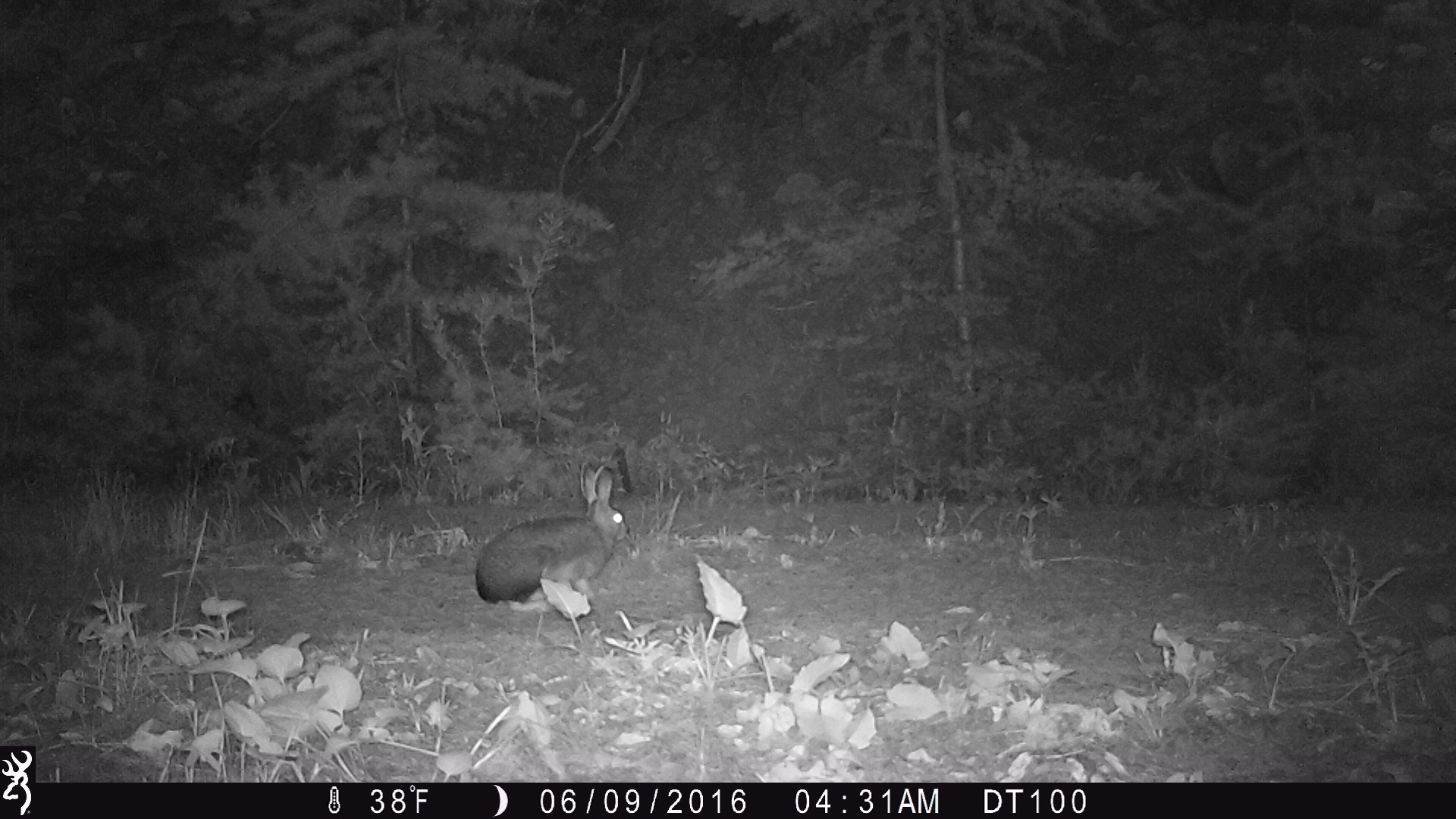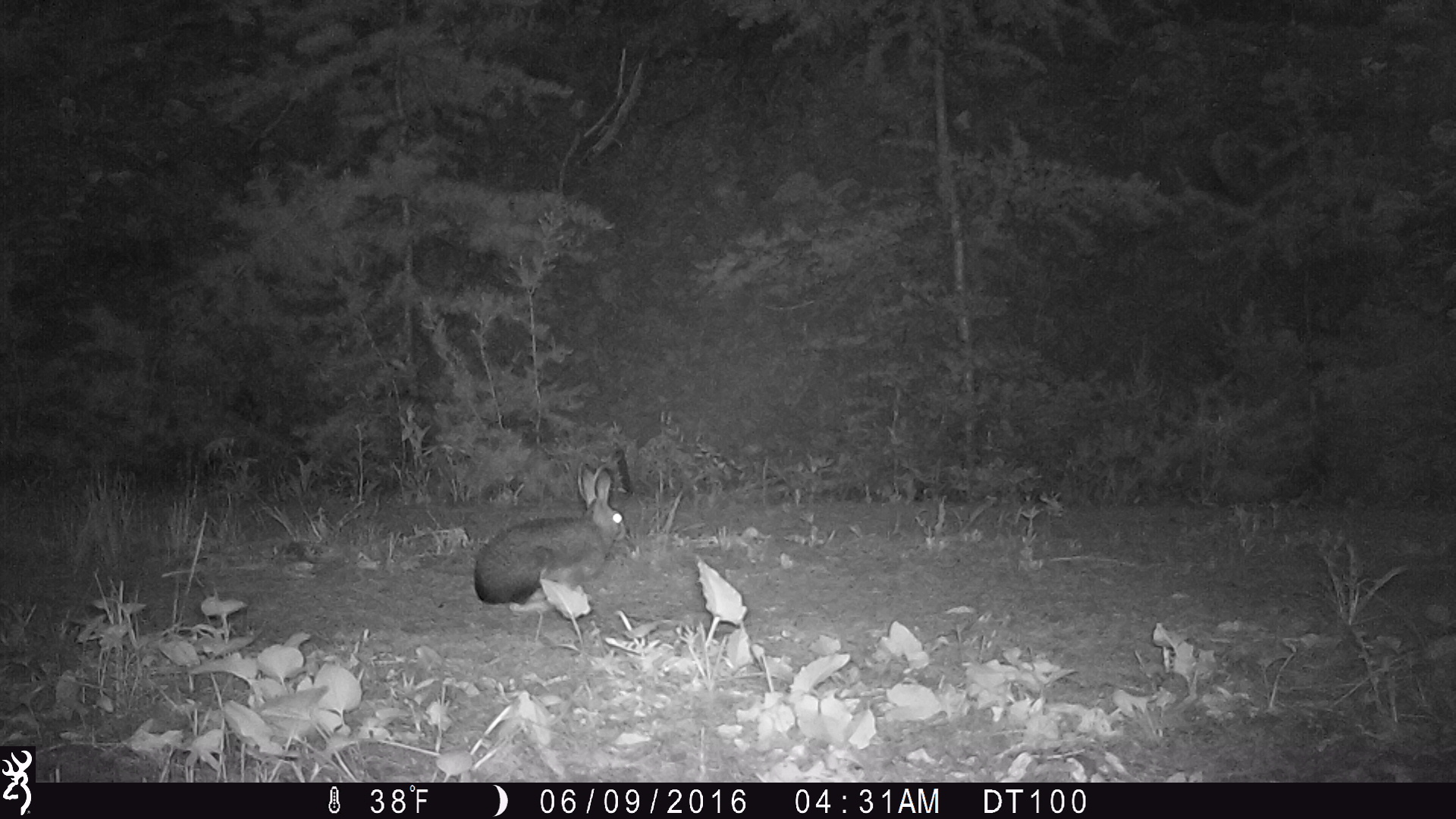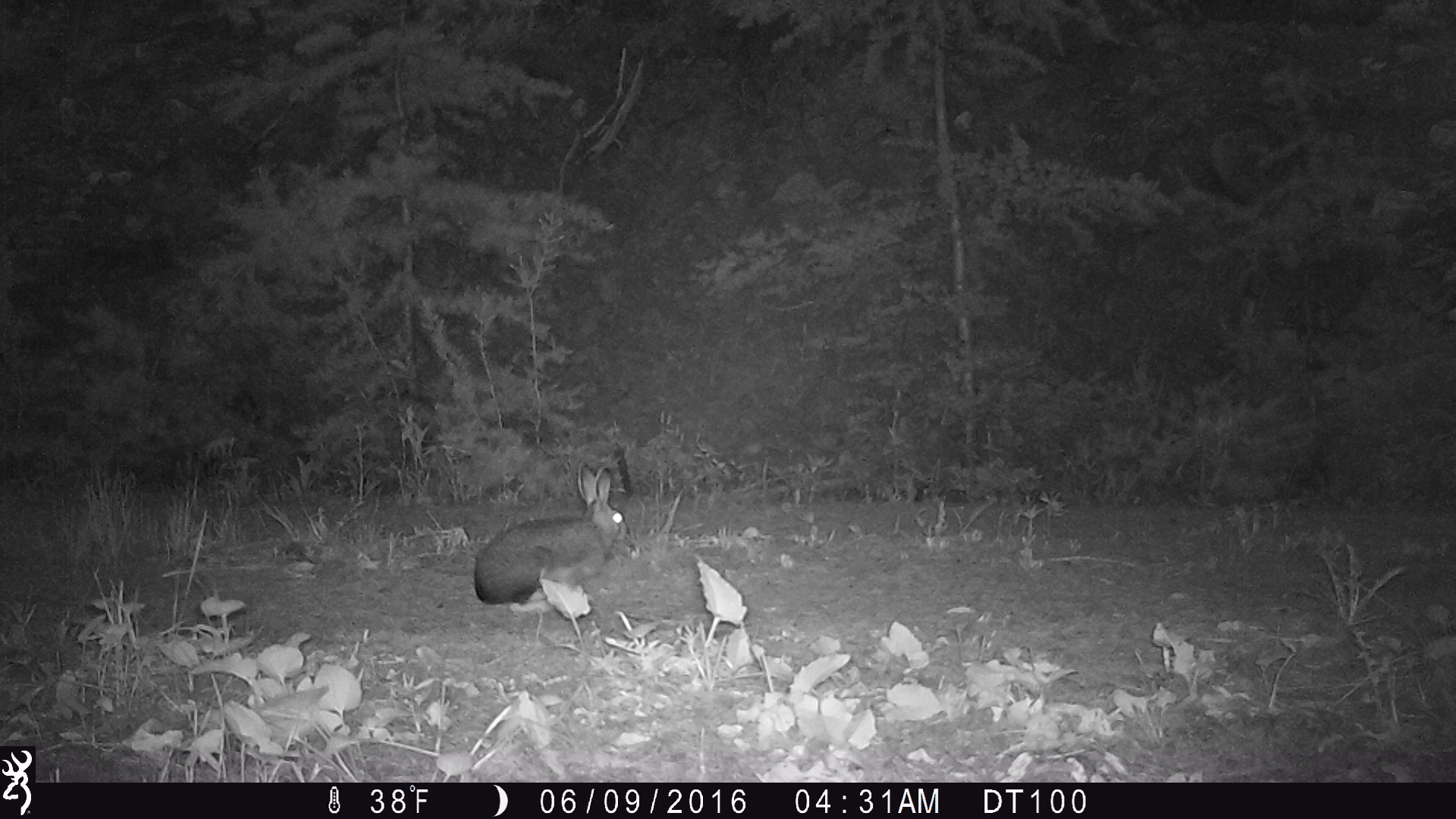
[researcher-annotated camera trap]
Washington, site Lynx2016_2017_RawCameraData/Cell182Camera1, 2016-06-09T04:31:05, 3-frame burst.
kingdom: Animalia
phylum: Chordata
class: Mammalia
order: Lagomorpha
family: Leporidae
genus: Lepus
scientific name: Lepus americanus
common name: snowshoe hare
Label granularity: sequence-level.